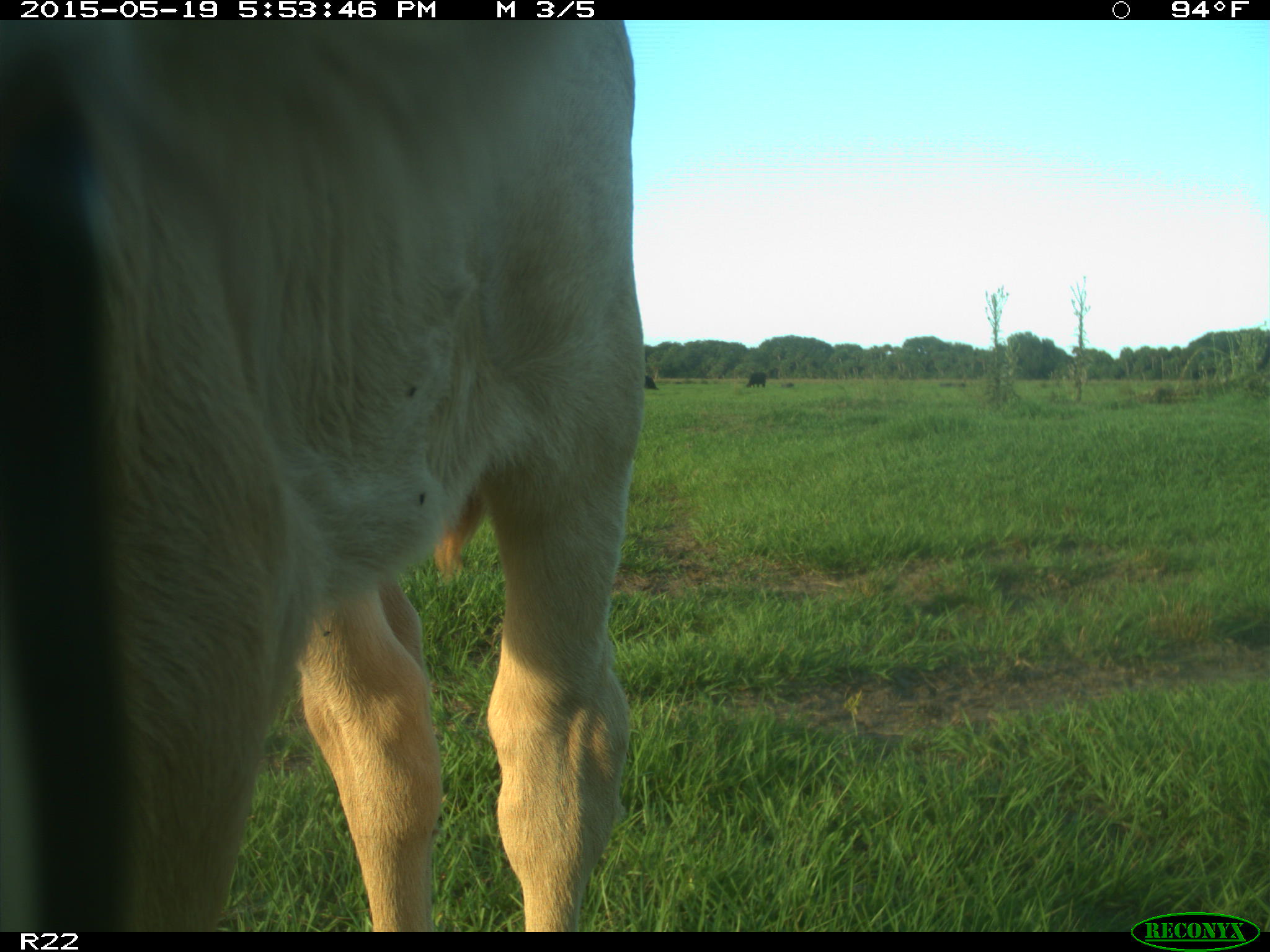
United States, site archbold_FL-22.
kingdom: Animalia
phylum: Chordata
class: Mammalia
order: Artiodactyla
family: Bovidae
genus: Bos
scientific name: Bos taurus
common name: domestic cow